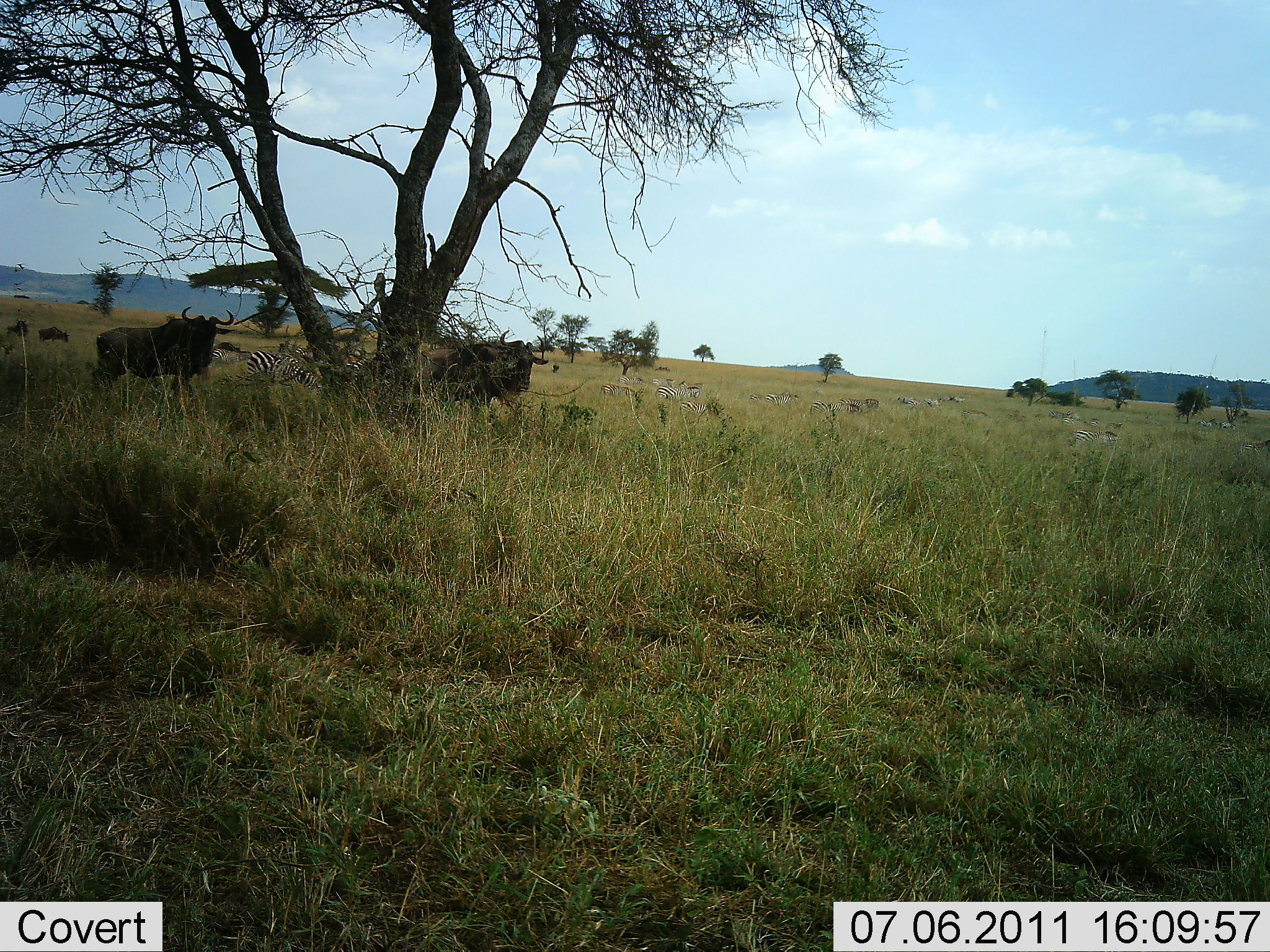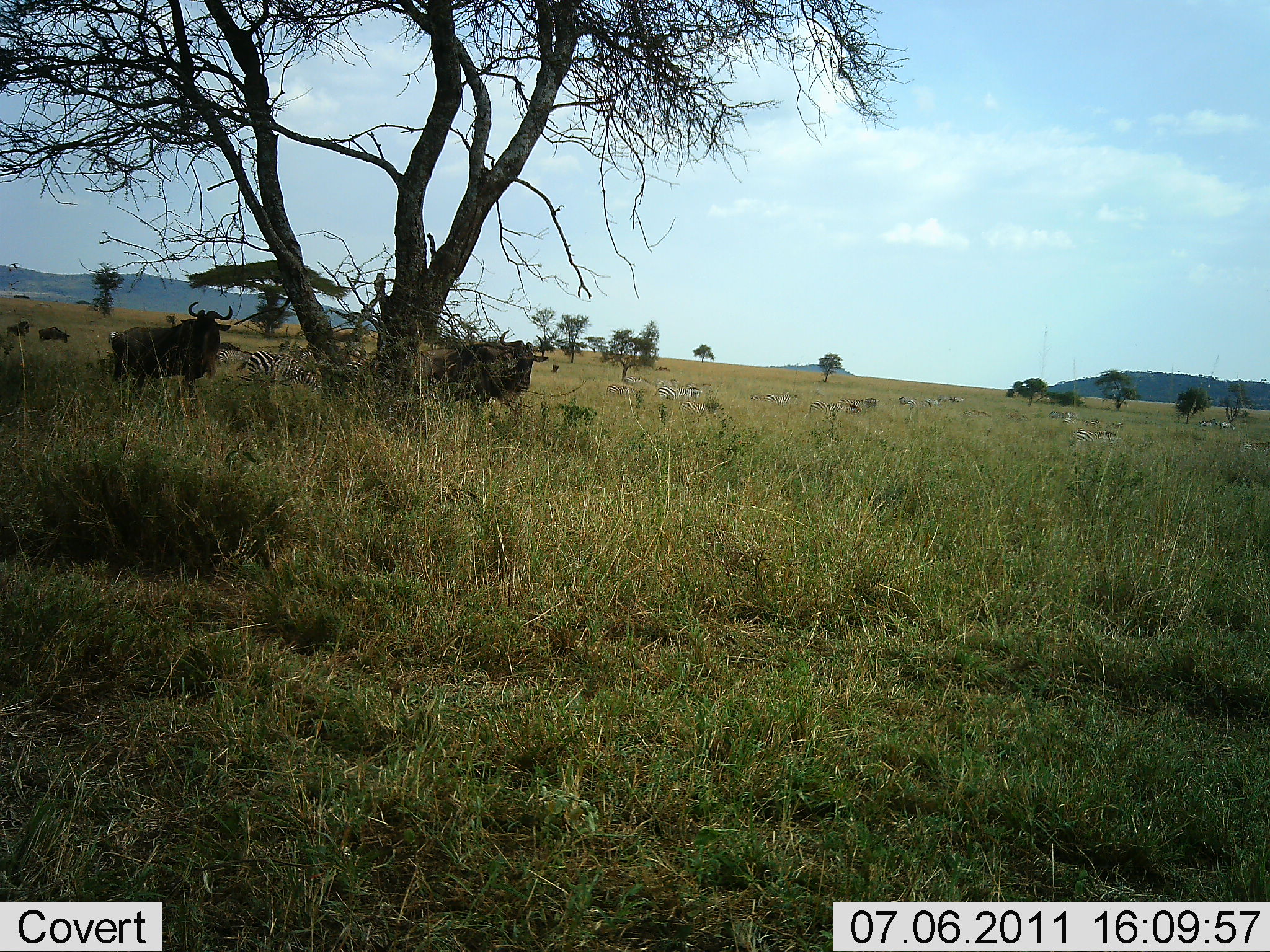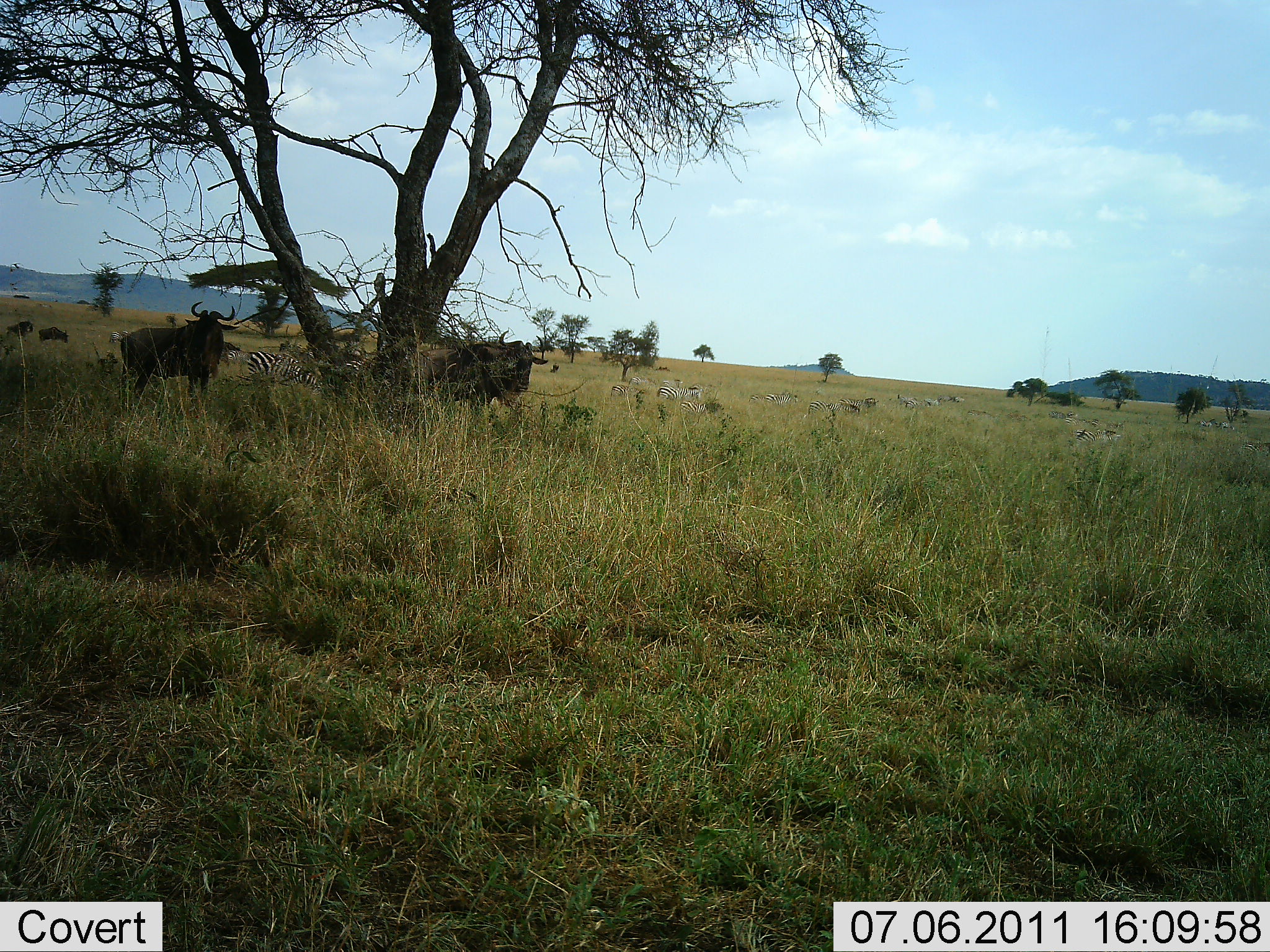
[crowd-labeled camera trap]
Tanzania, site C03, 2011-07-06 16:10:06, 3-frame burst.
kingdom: Animalia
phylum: Chordata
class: Mammalia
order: Artiodactyla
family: Bovidae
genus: Connochaetes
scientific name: Connochaetes taurinus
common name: blue wildebeest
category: wildebeest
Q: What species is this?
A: Wildebeest (blue wildebeest) (Connochaetes taurinus).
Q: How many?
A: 4.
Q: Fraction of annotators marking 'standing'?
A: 73%.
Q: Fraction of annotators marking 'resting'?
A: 7%.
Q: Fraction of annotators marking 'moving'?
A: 33%.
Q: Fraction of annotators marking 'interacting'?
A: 7%.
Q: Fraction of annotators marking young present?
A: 0%.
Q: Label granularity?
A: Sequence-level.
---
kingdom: Animalia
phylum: Chordata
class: Mammalia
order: Perissodactyla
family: Equidae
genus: Equus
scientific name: Equus quagga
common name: plains zebra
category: zebra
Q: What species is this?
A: Zebra (plains zebra) (Equus quagga).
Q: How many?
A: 7.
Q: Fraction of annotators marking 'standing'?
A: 60%.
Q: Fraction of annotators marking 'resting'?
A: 20%.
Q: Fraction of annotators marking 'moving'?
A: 27%.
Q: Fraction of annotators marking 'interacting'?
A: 7%.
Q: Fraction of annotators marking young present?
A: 0%.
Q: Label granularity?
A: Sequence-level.